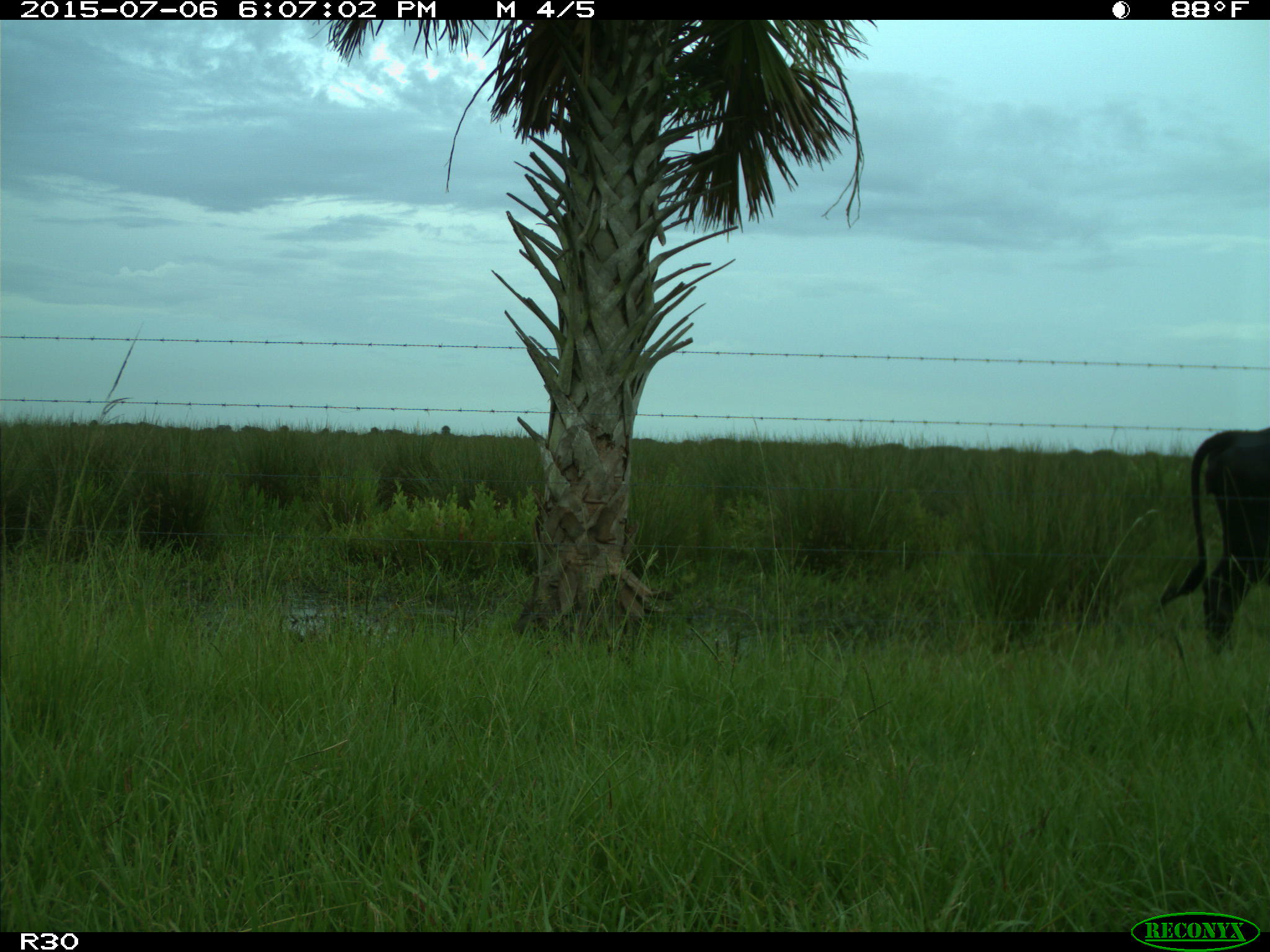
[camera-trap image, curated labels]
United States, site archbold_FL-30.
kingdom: Animalia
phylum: Chordata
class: Mammalia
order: Artiodactyla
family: Bovidae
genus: Bos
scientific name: Bos taurus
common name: domestic cow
Bos taurus (domestic cow).